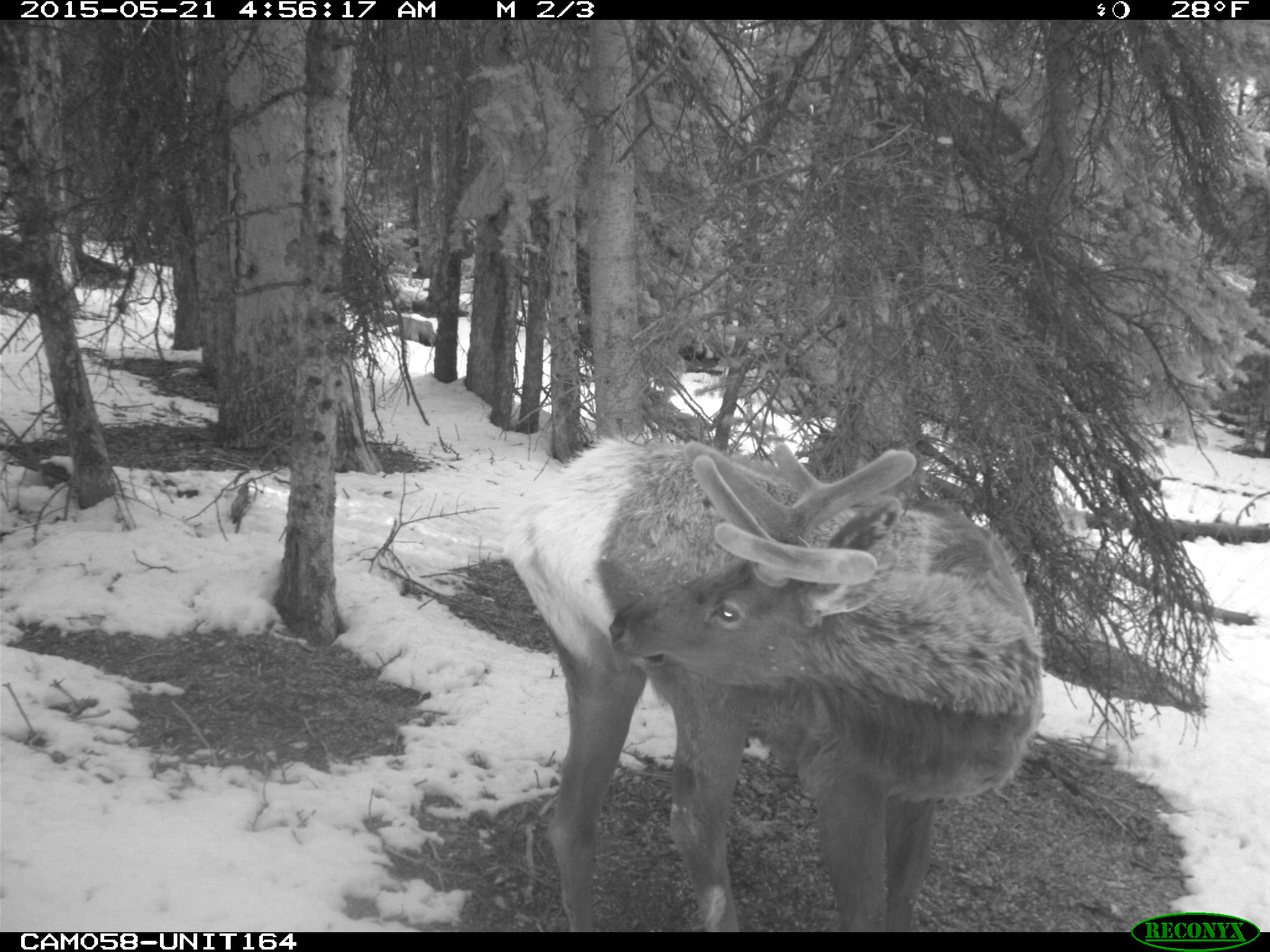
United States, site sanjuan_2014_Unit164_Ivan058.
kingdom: Animalia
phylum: Chordata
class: Mammalia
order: Artiodactyla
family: Cervidae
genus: Cervus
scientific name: Cervus elaphus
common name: red deer